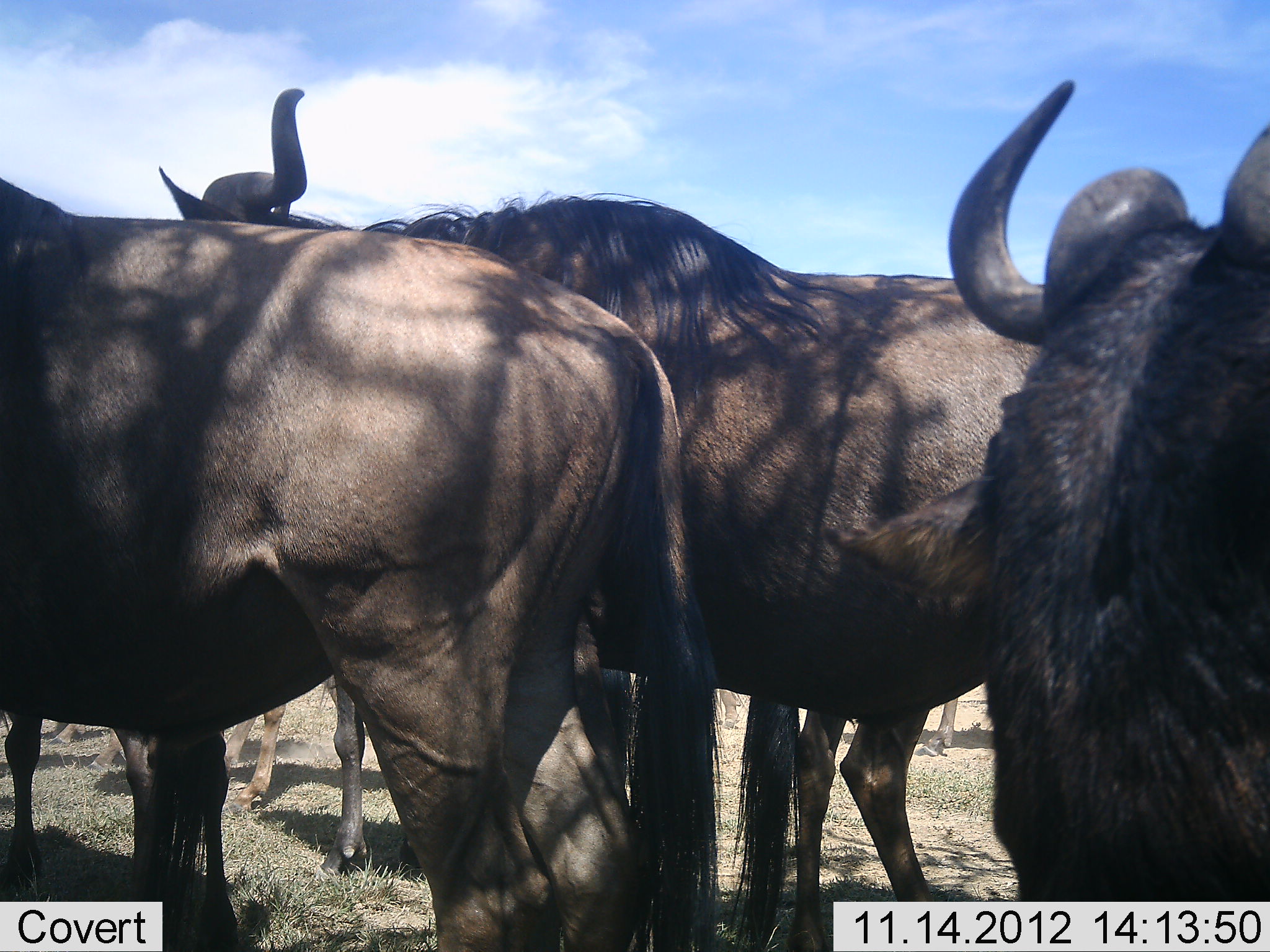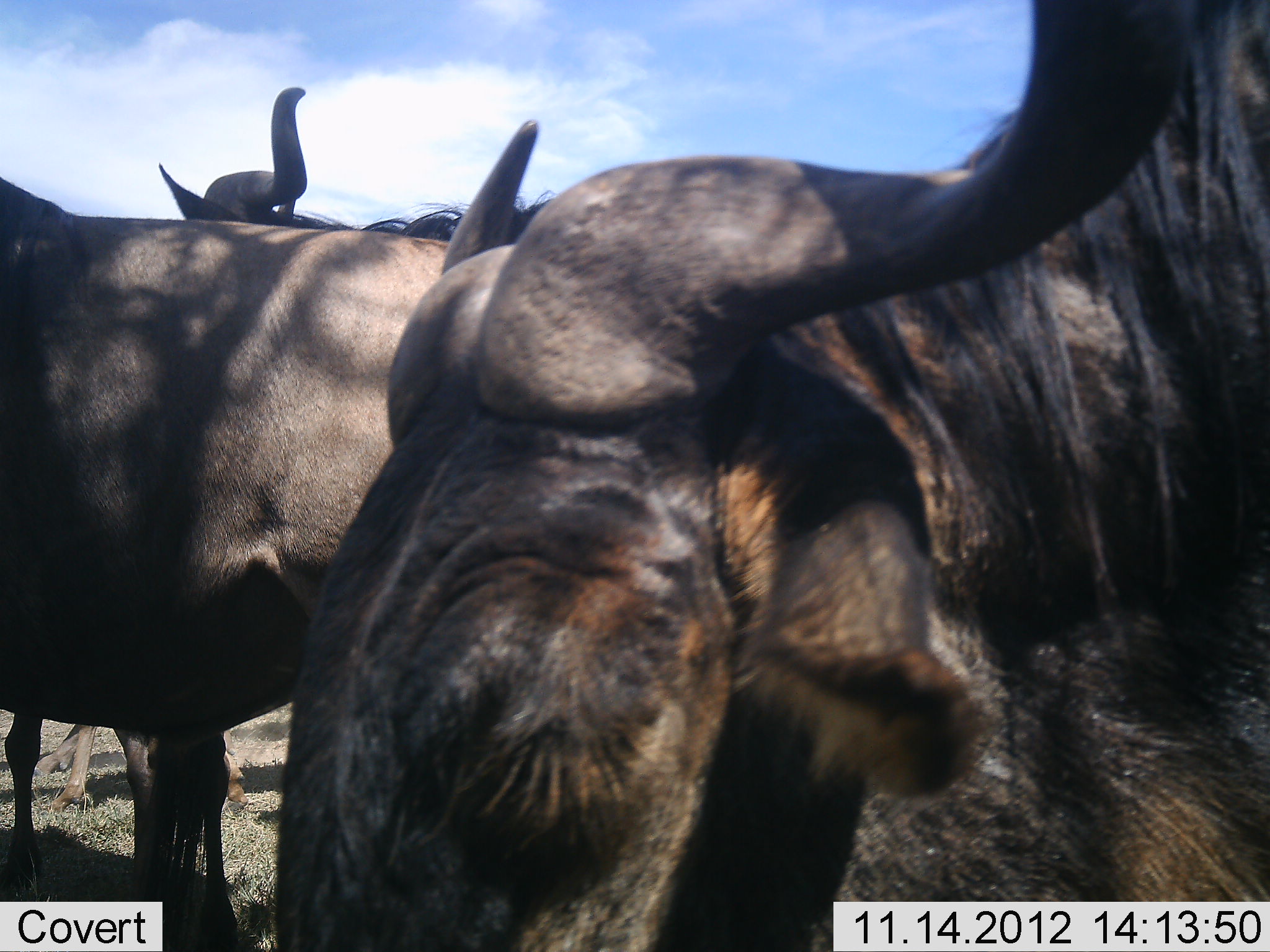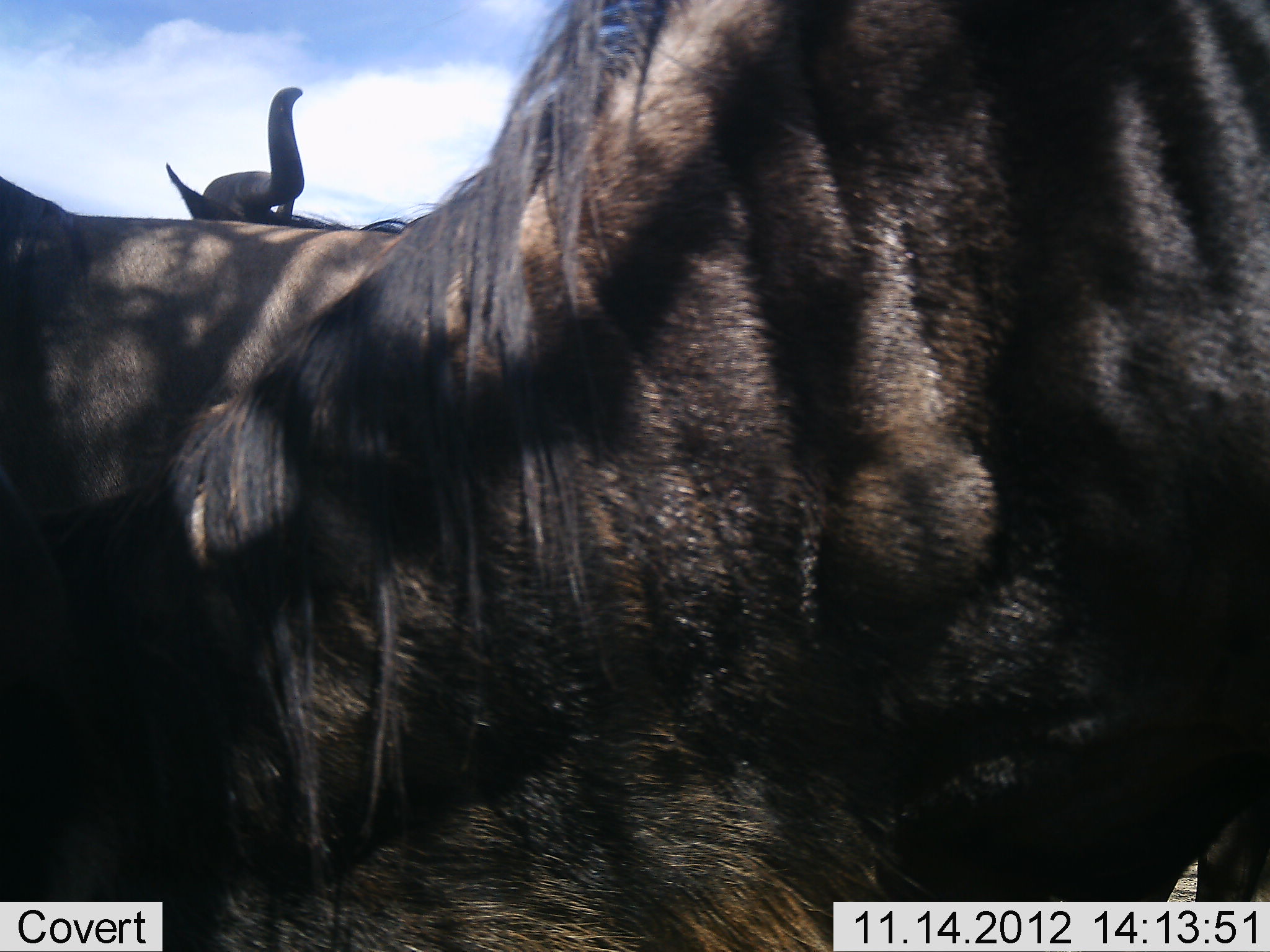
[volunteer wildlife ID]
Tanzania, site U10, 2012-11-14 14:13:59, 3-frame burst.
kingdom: Animalia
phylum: Chordata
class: Mammalia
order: Artiodactyla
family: Bovidae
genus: Connochaetes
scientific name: Connochaetes taurinus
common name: blue wildebeest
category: wildebeest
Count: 5.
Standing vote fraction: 70%.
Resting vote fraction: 20%.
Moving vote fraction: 40%.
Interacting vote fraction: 10%.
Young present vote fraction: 10%.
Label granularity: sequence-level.